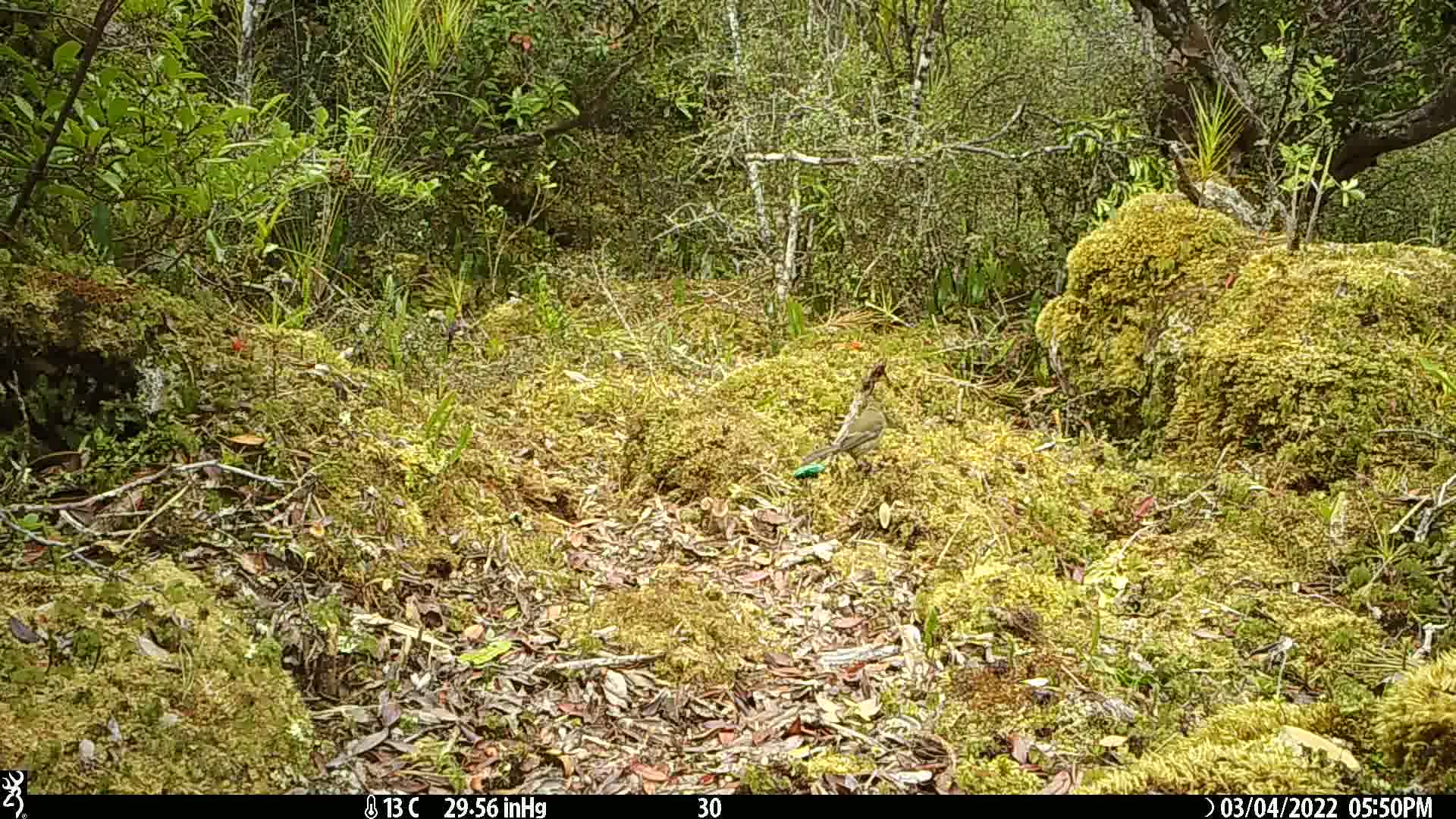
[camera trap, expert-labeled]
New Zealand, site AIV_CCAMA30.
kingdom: Animalia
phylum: Chordata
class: Aves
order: Passeriformes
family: Meliphagidae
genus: Anthornis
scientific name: Anthornis melanura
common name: new zealand bellbird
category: bellbird